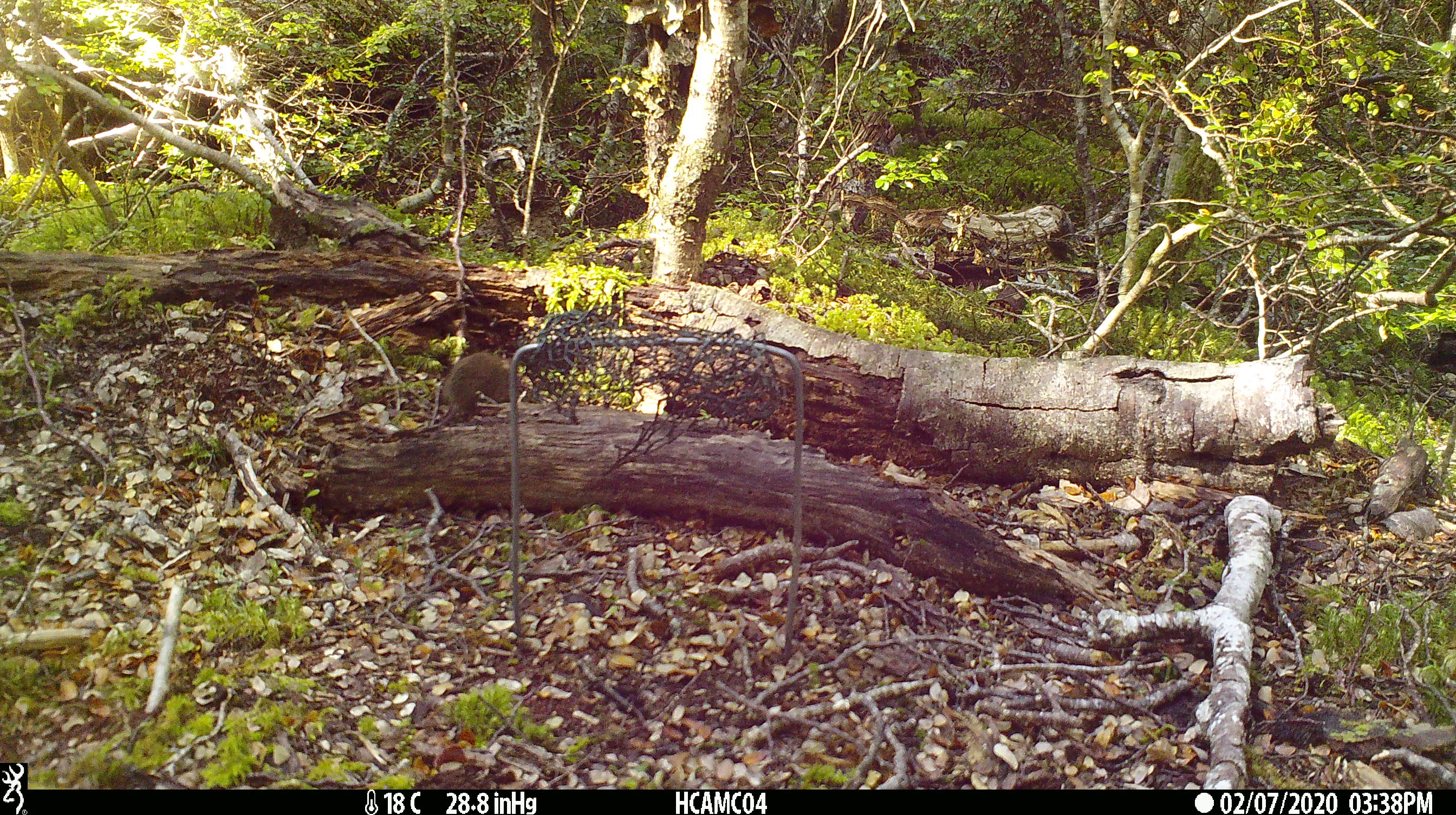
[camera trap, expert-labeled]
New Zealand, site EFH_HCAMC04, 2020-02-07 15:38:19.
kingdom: Animalia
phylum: Chordata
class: Mammalia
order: Rodentia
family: Muridae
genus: Mus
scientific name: Mus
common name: mouse